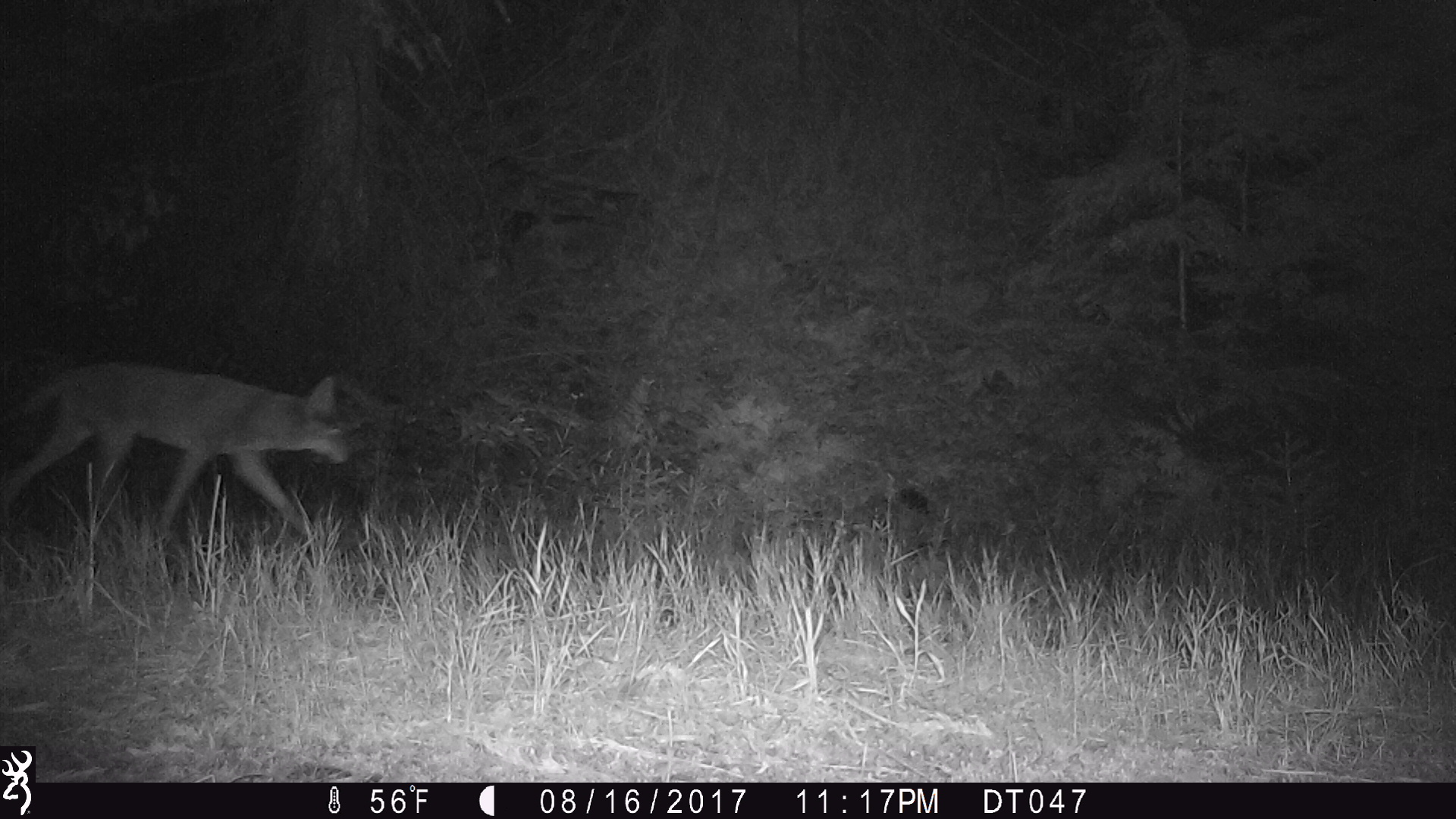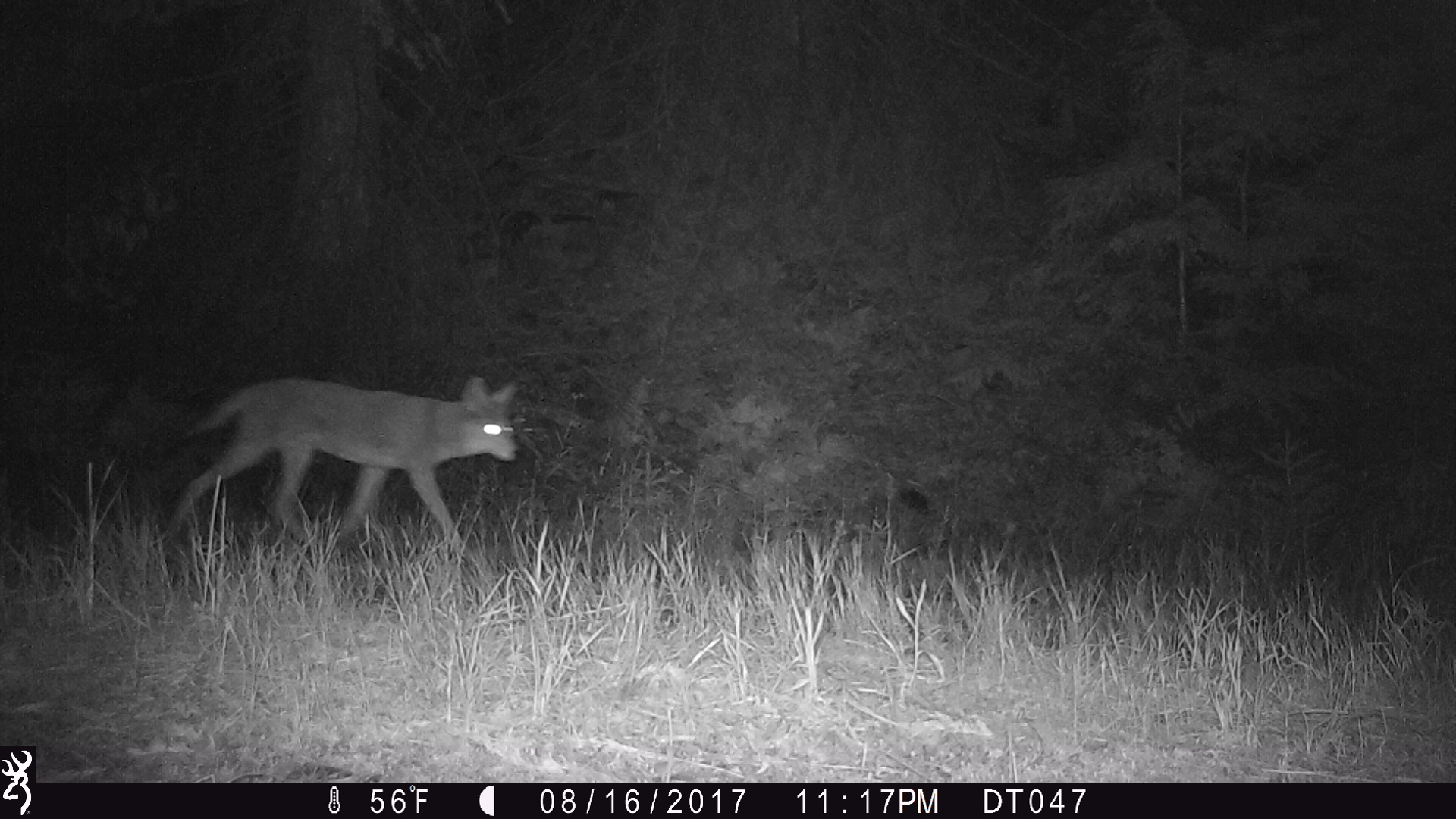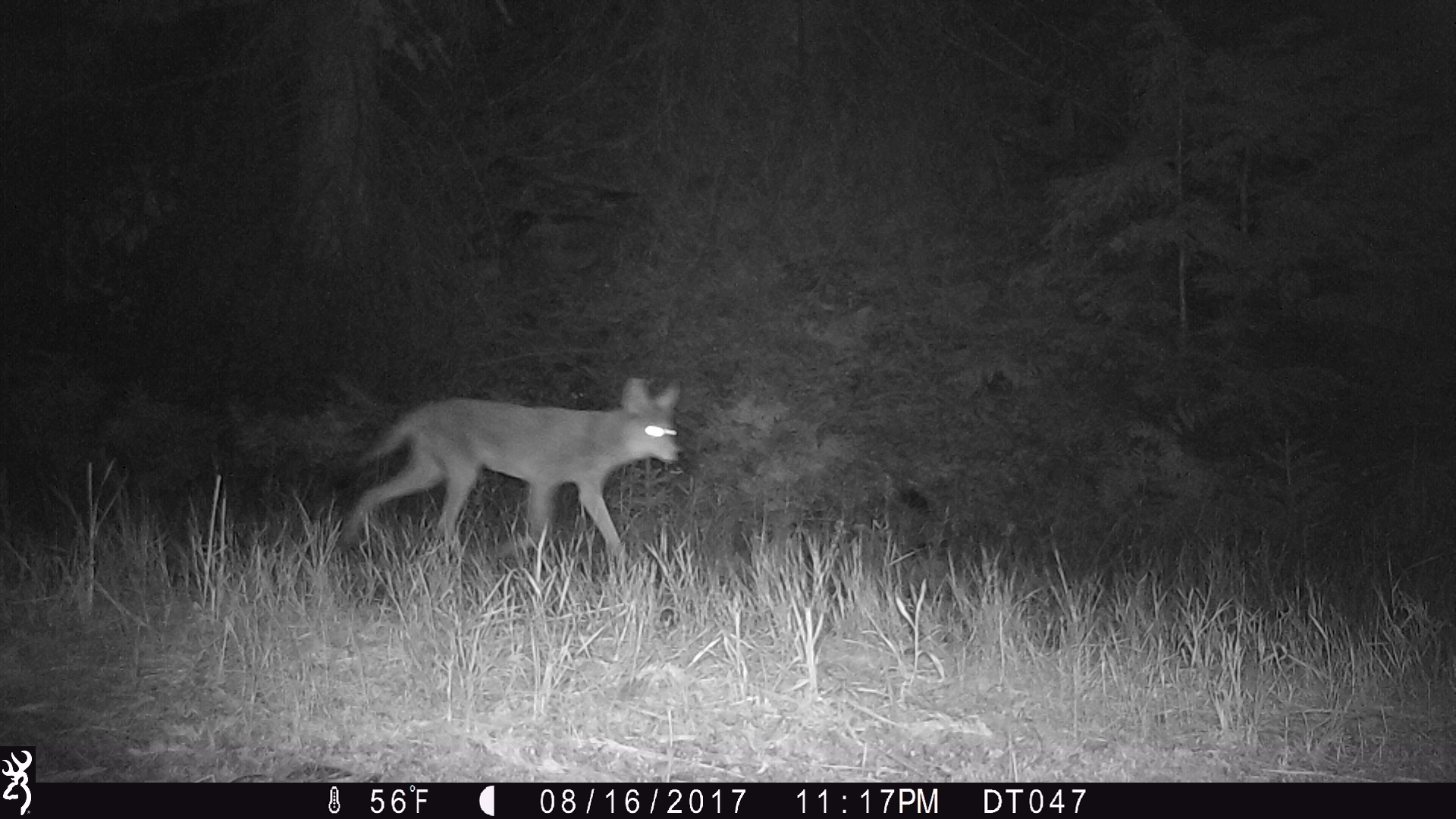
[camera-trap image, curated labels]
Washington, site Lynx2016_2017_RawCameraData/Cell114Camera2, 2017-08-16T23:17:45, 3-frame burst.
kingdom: Animalia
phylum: Chordata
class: Mammalia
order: Carnivora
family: Canidae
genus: Canis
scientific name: Canis latrans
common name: coyote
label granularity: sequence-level